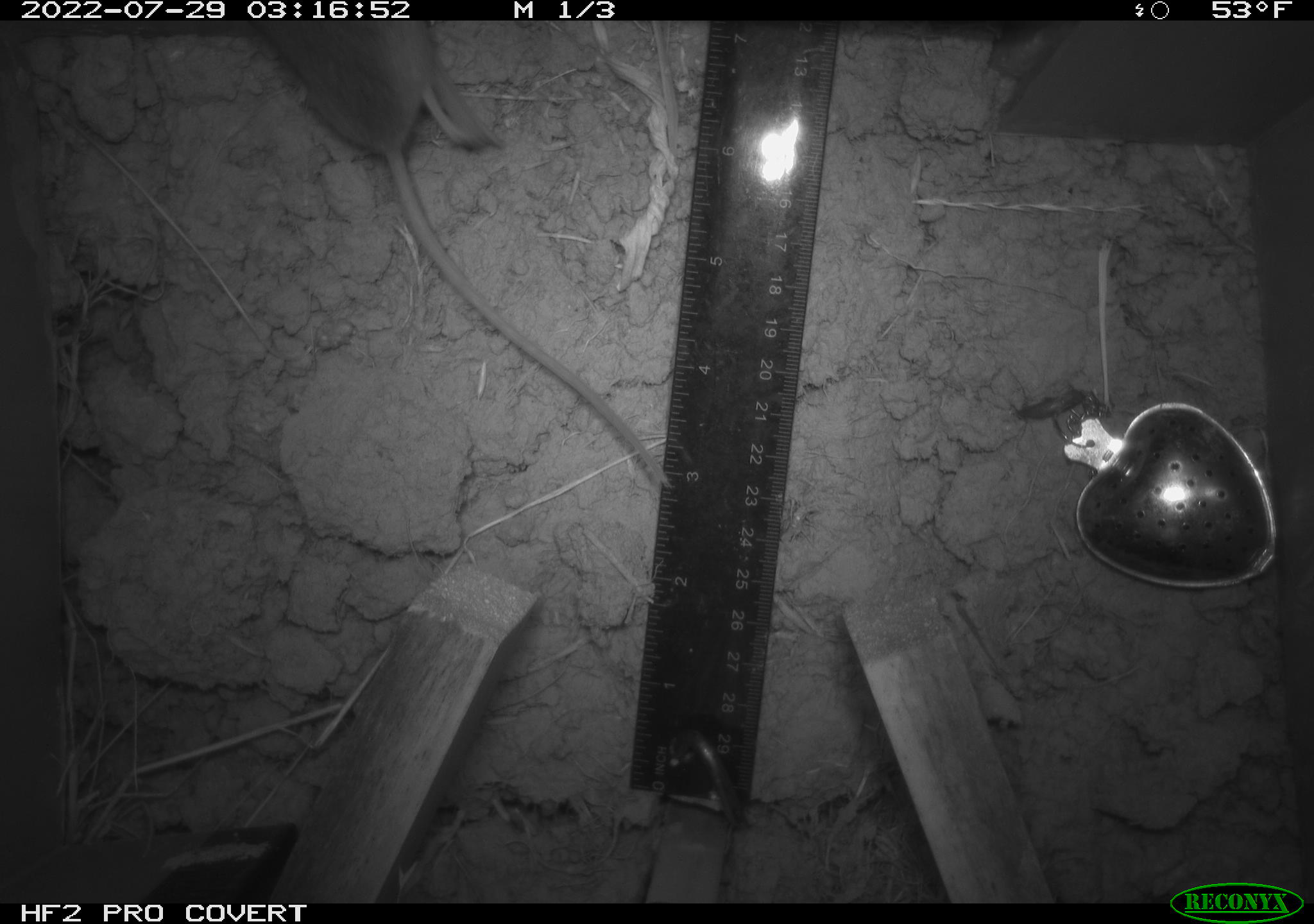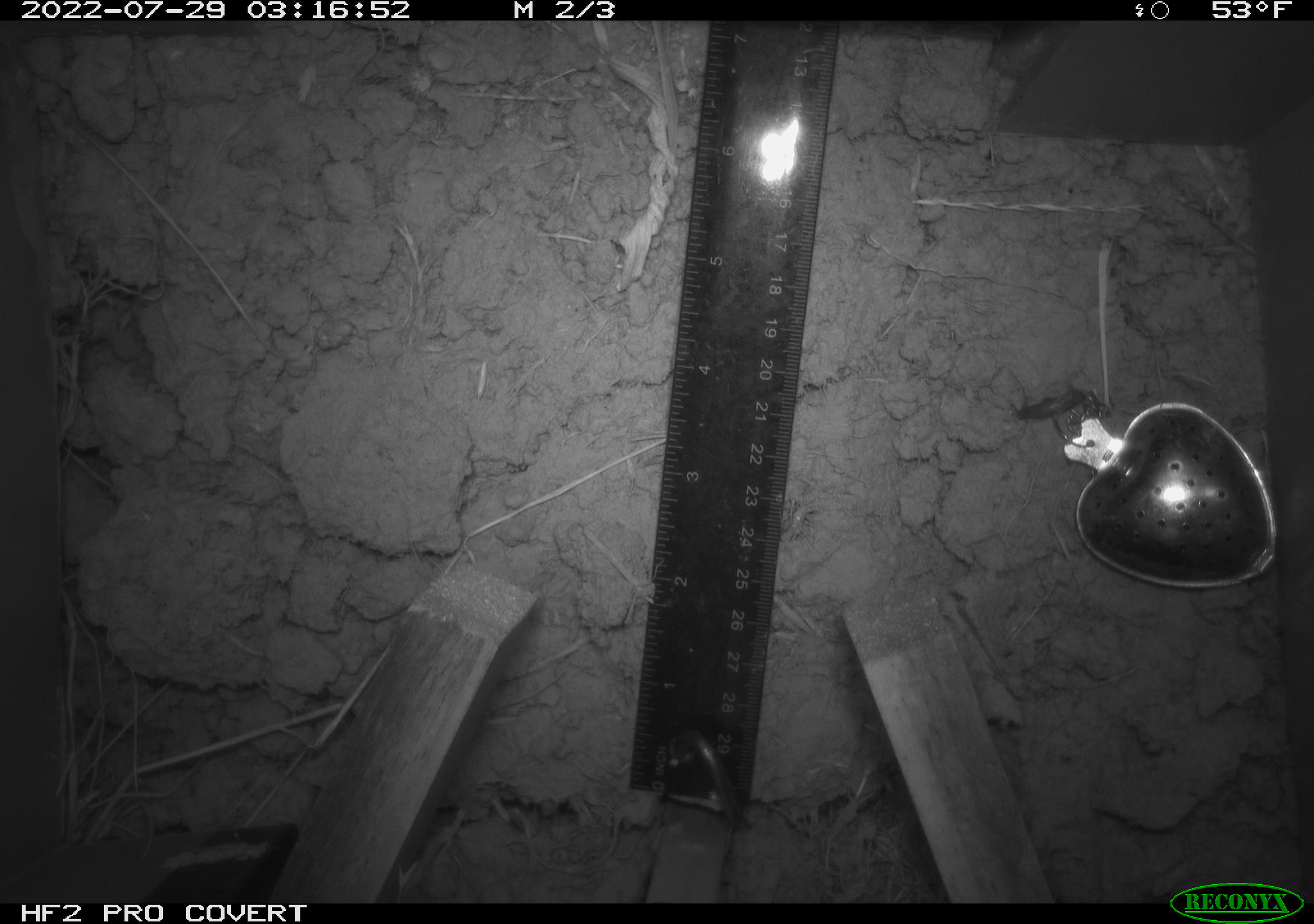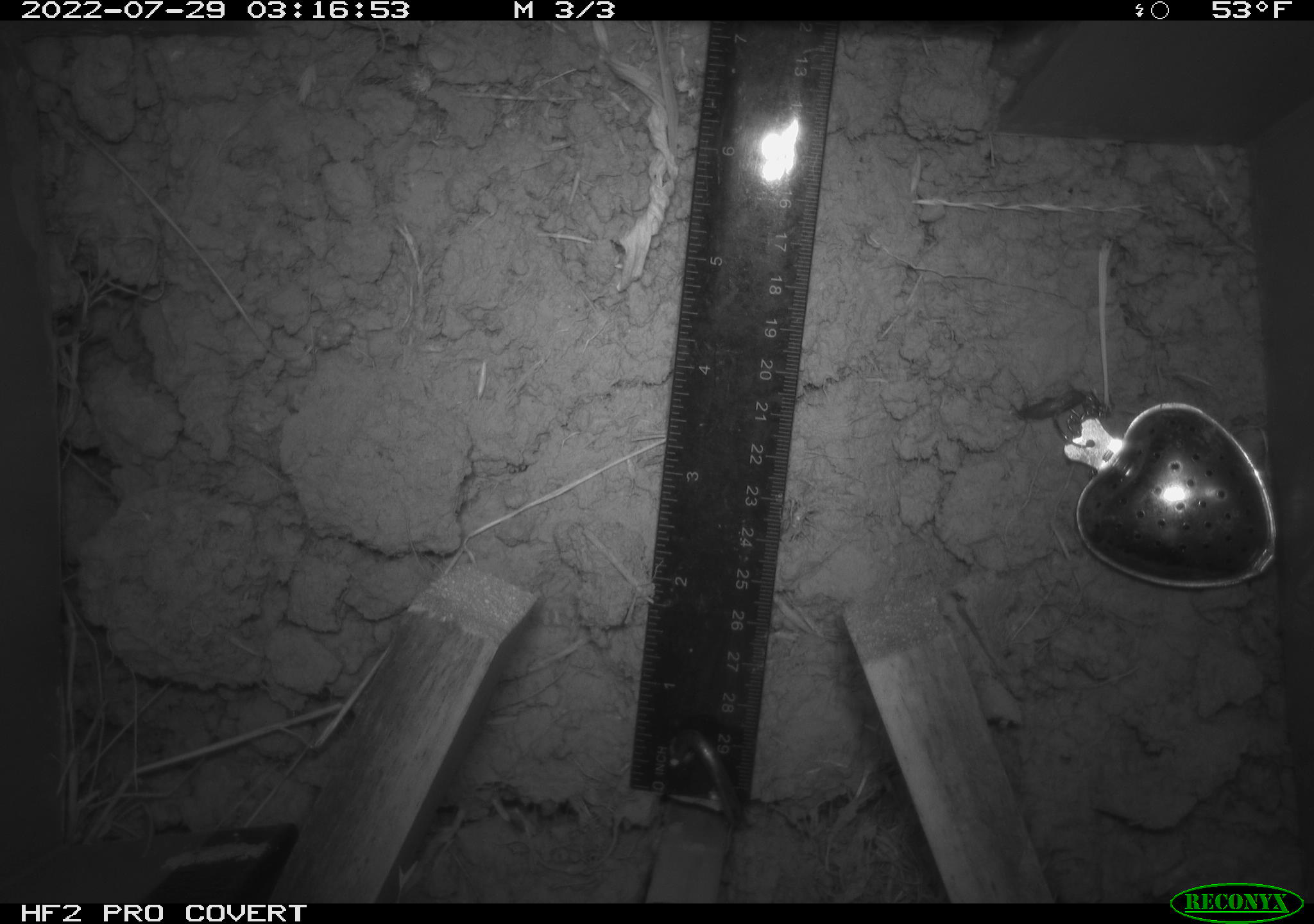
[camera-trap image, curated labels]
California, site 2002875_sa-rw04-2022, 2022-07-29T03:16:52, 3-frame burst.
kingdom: Animalia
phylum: Chordata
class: Mammalia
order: Rodentia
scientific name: Rodentia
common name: mouse species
Mouse species (Rodentia).